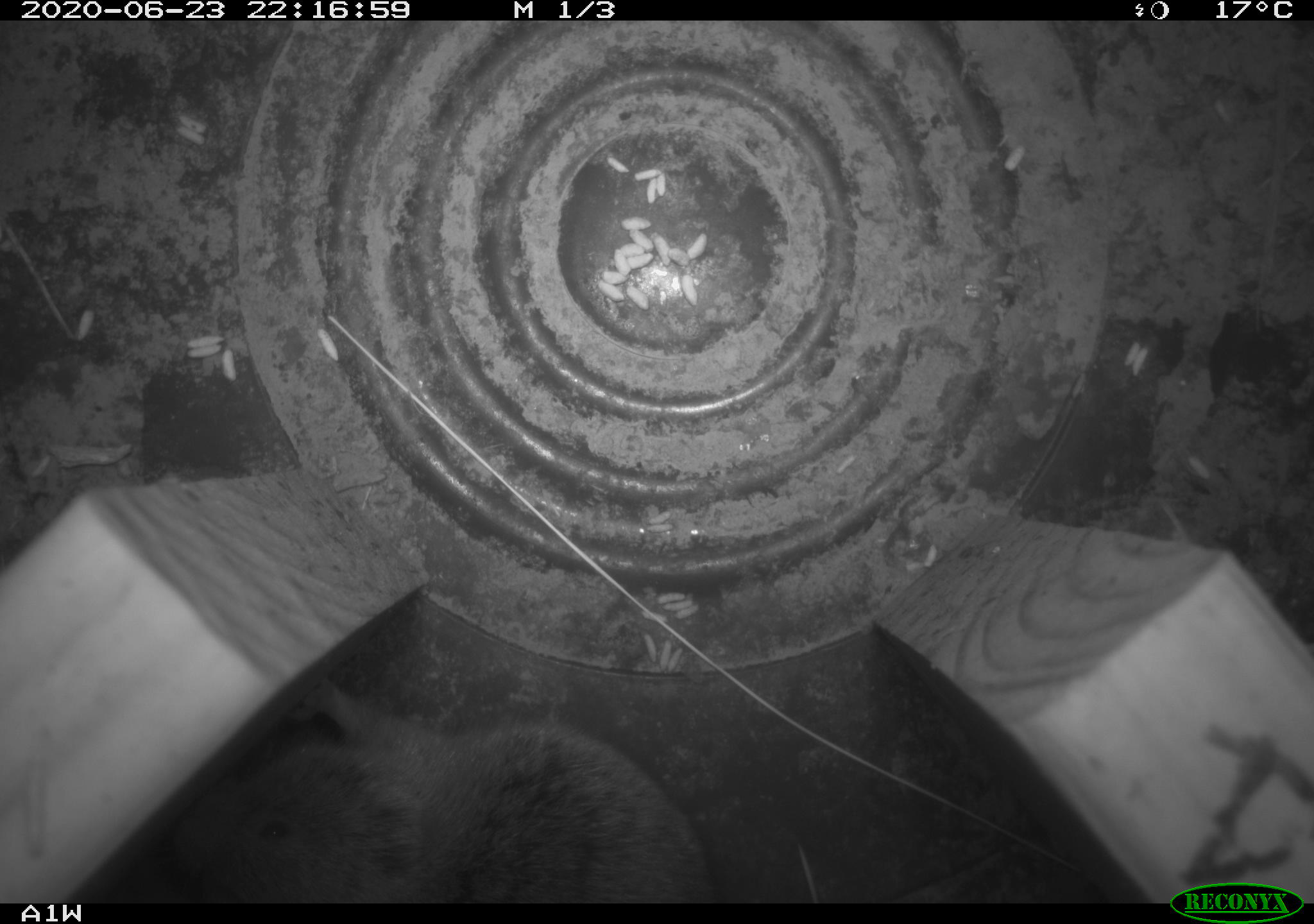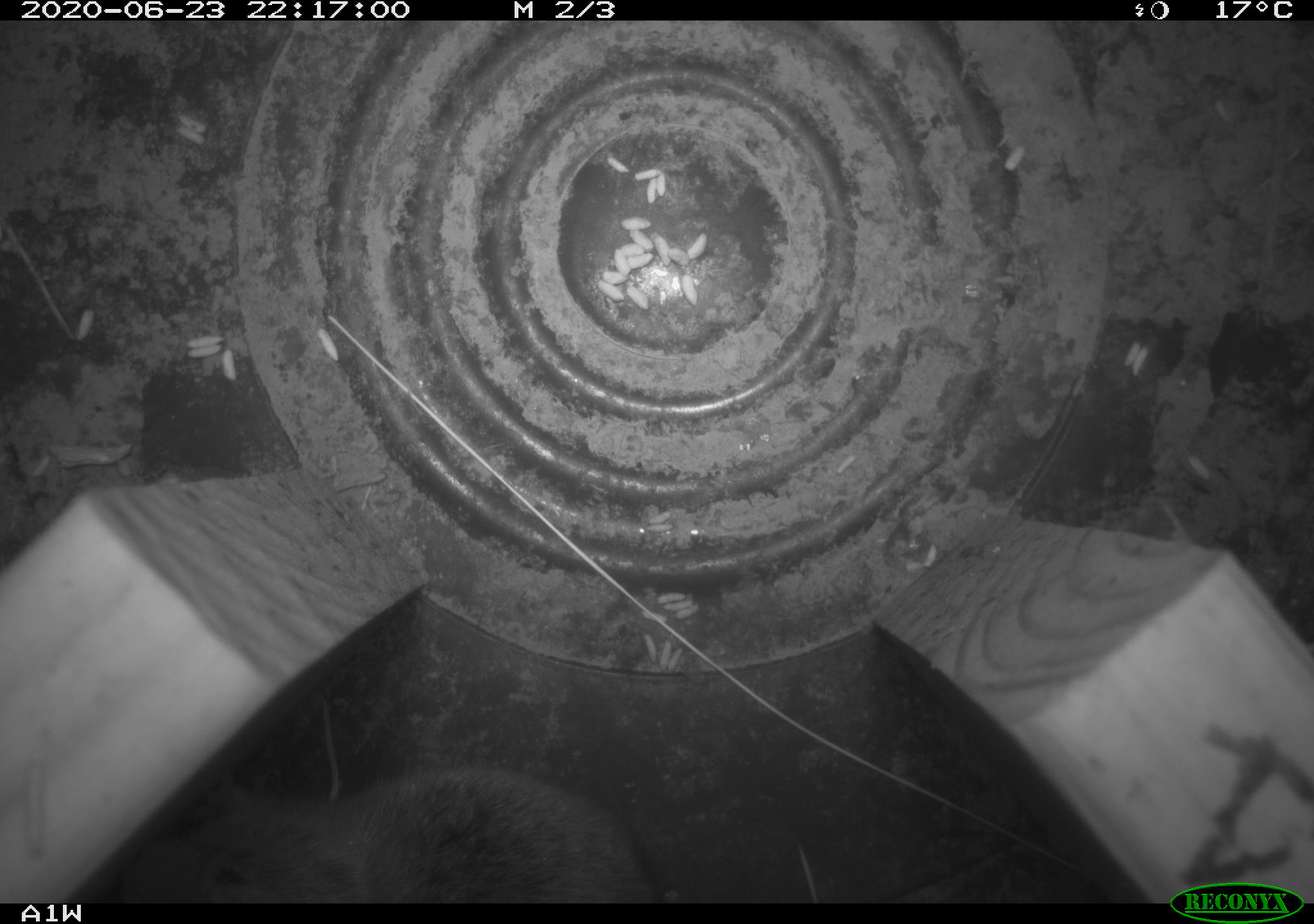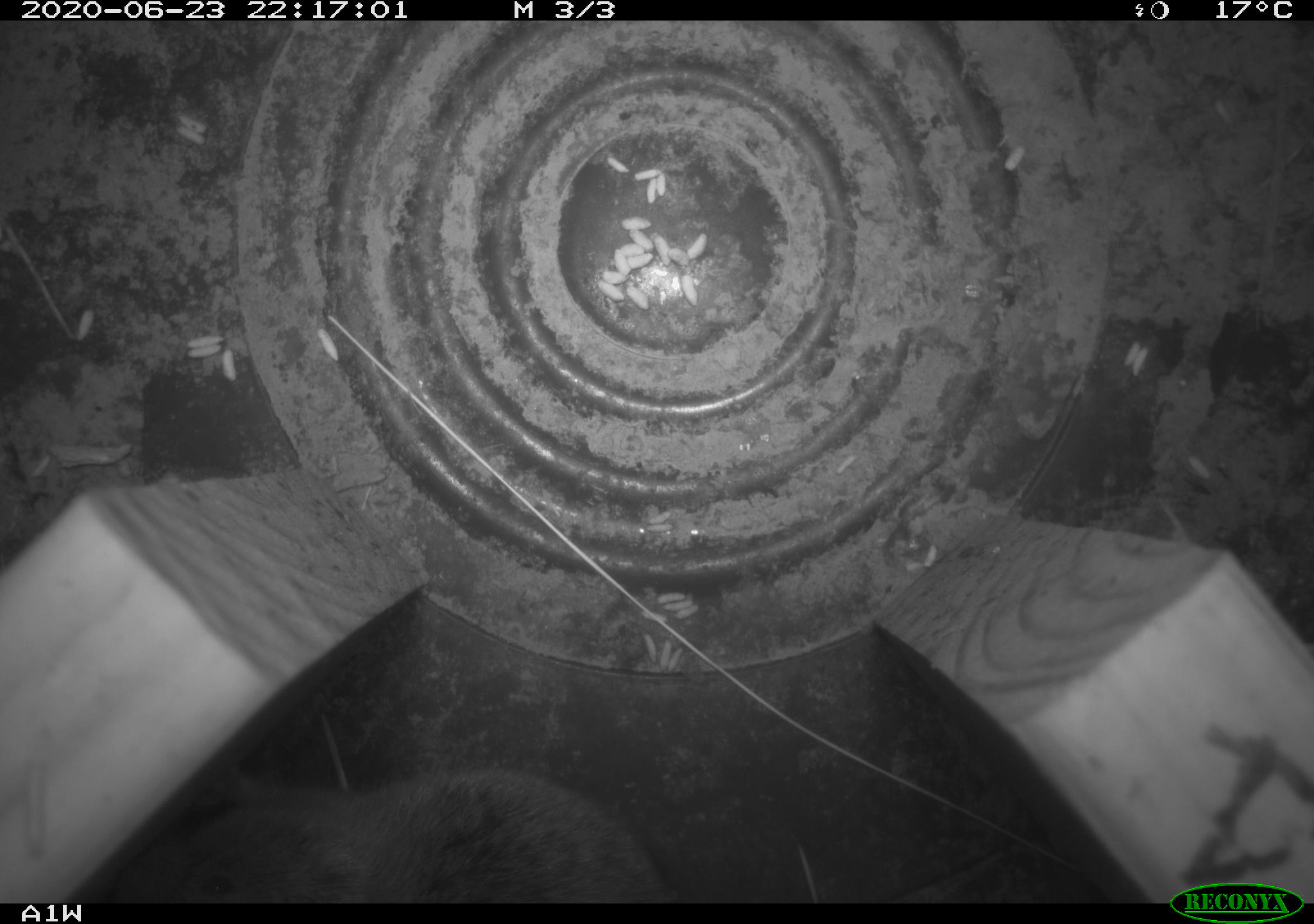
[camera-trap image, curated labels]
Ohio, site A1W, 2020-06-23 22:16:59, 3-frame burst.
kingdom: Animalia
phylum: Chordata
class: Mammalia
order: Rodentia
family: Cricetidae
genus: Microtus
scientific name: Microtus pennsylvanicus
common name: meadow vole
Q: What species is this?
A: Meadow vole (Microtus pennsylvanicus).